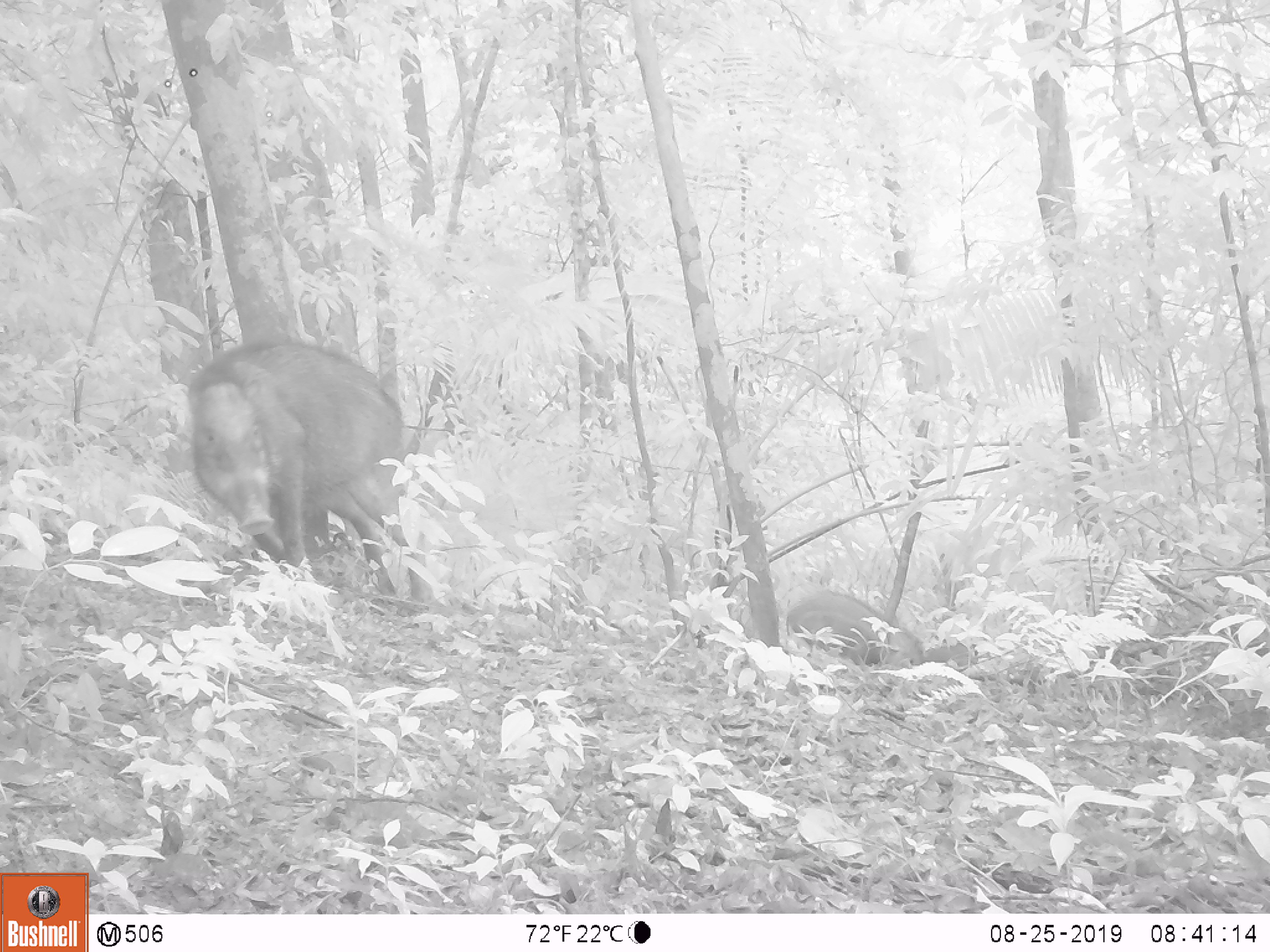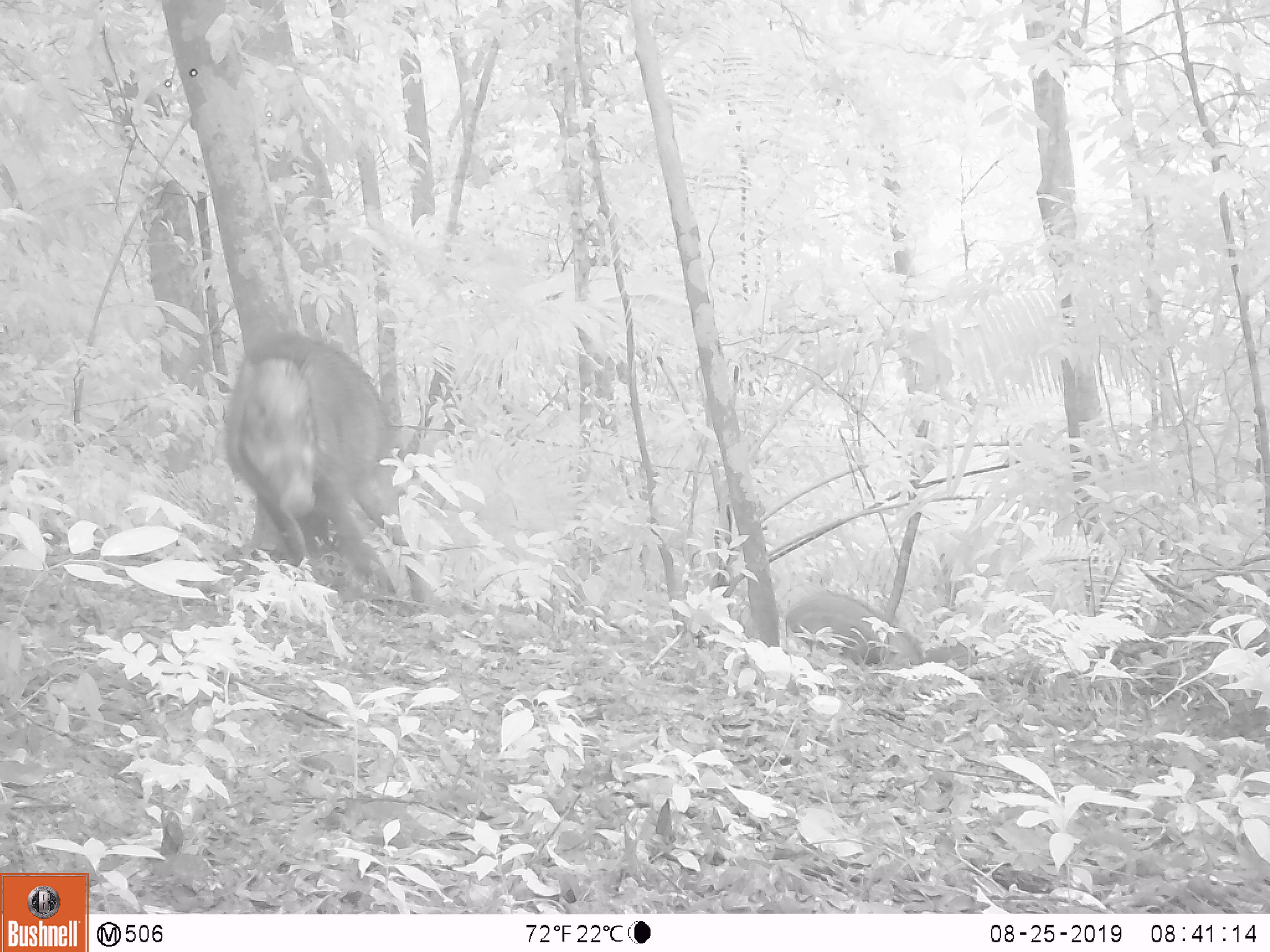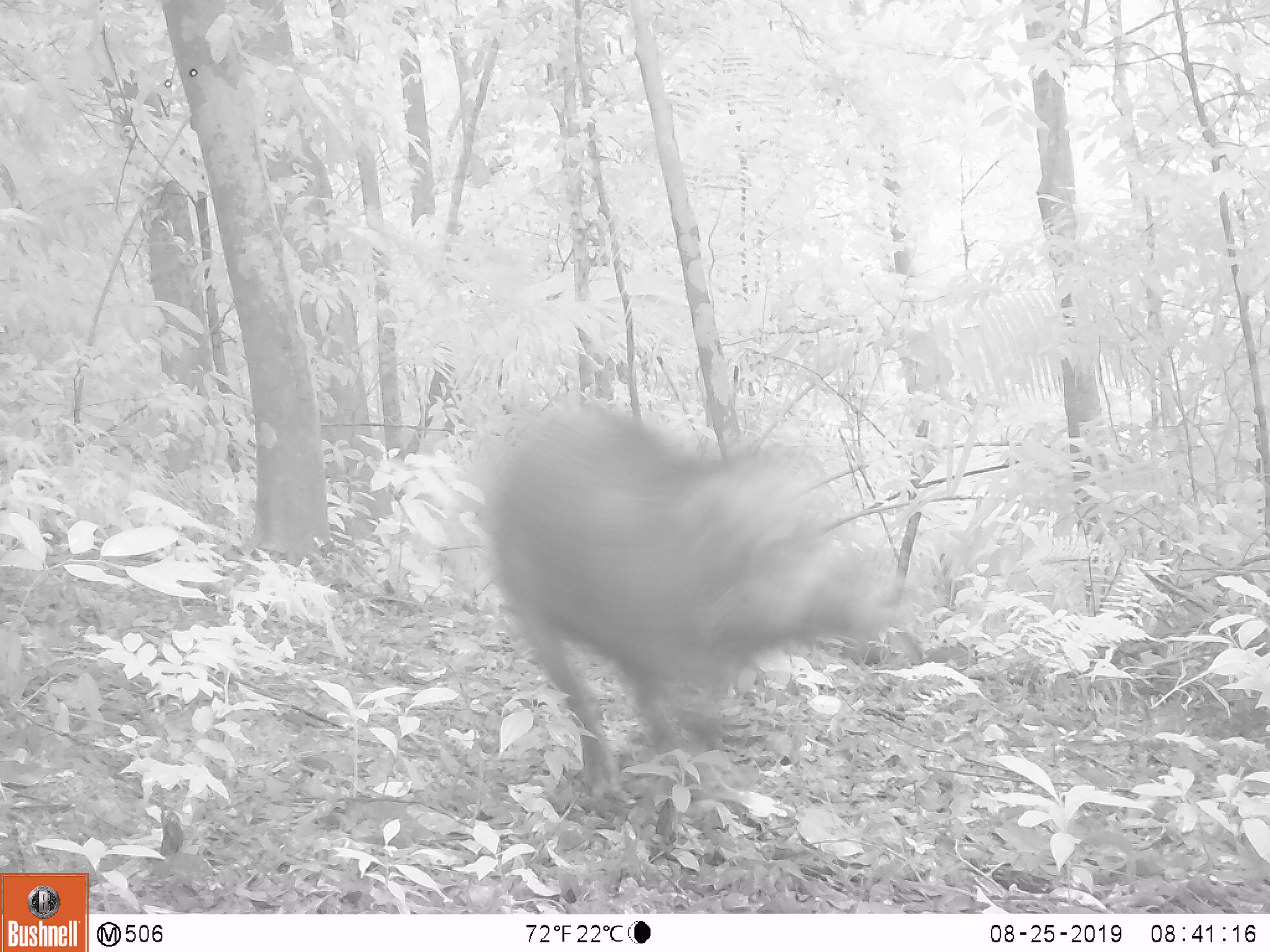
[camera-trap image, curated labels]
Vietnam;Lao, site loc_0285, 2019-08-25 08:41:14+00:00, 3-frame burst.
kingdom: Animalia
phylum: Chordata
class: Mammalia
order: Artiodactyla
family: Suidae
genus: Sus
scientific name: Sus scrofa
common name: eurasian wild pig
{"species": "eurasian wild pig (Sus scrofa)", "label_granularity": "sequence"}